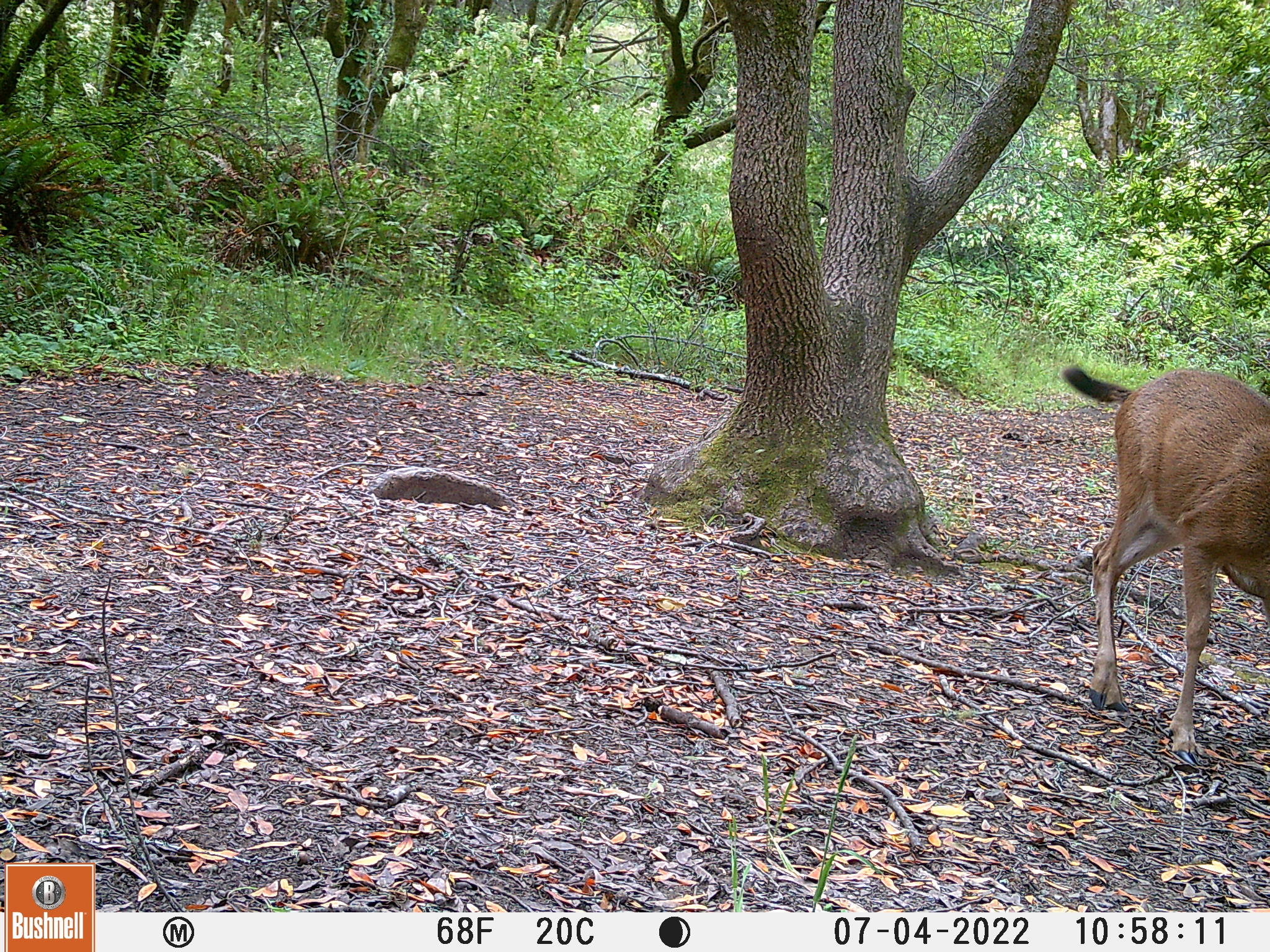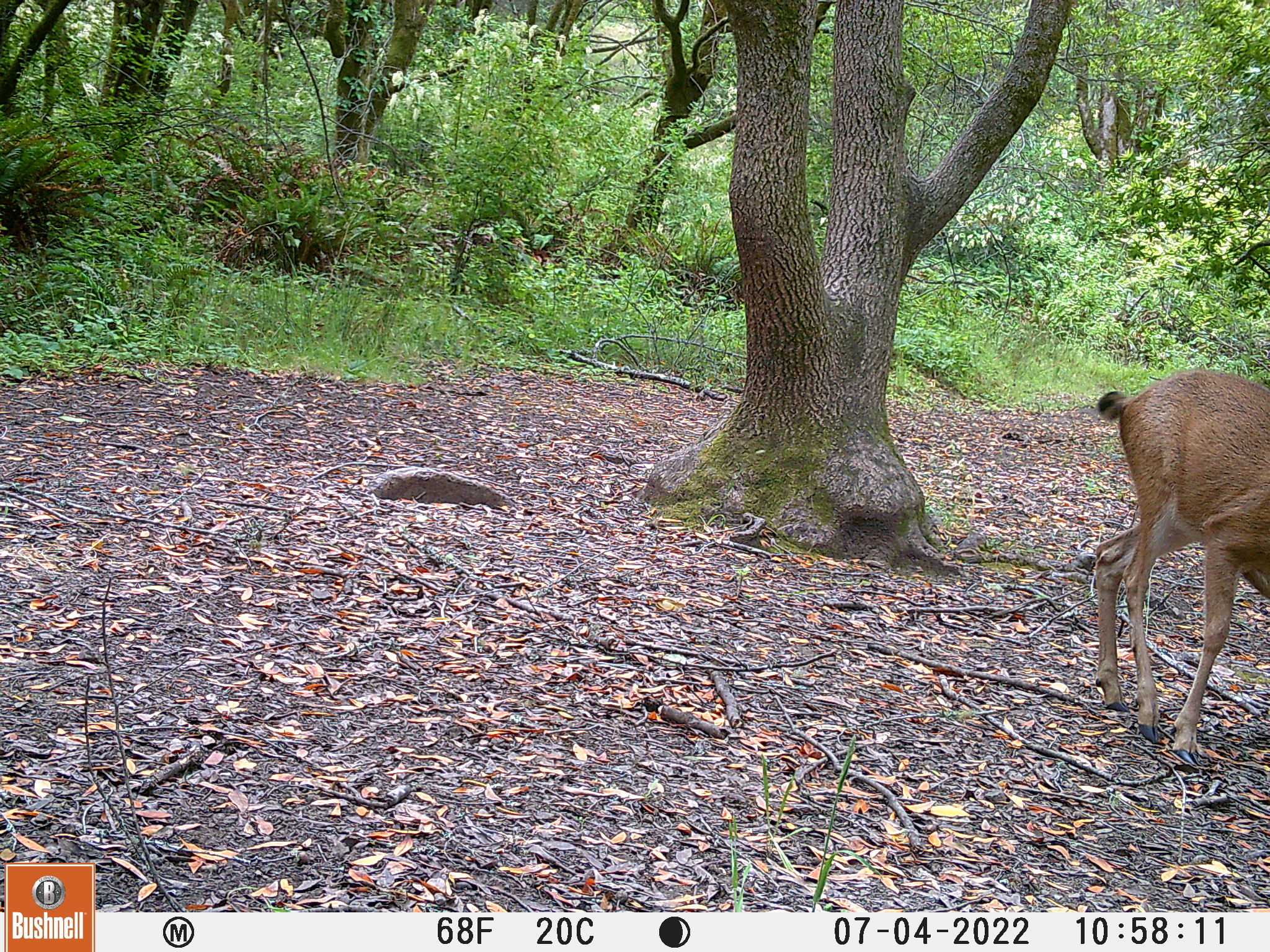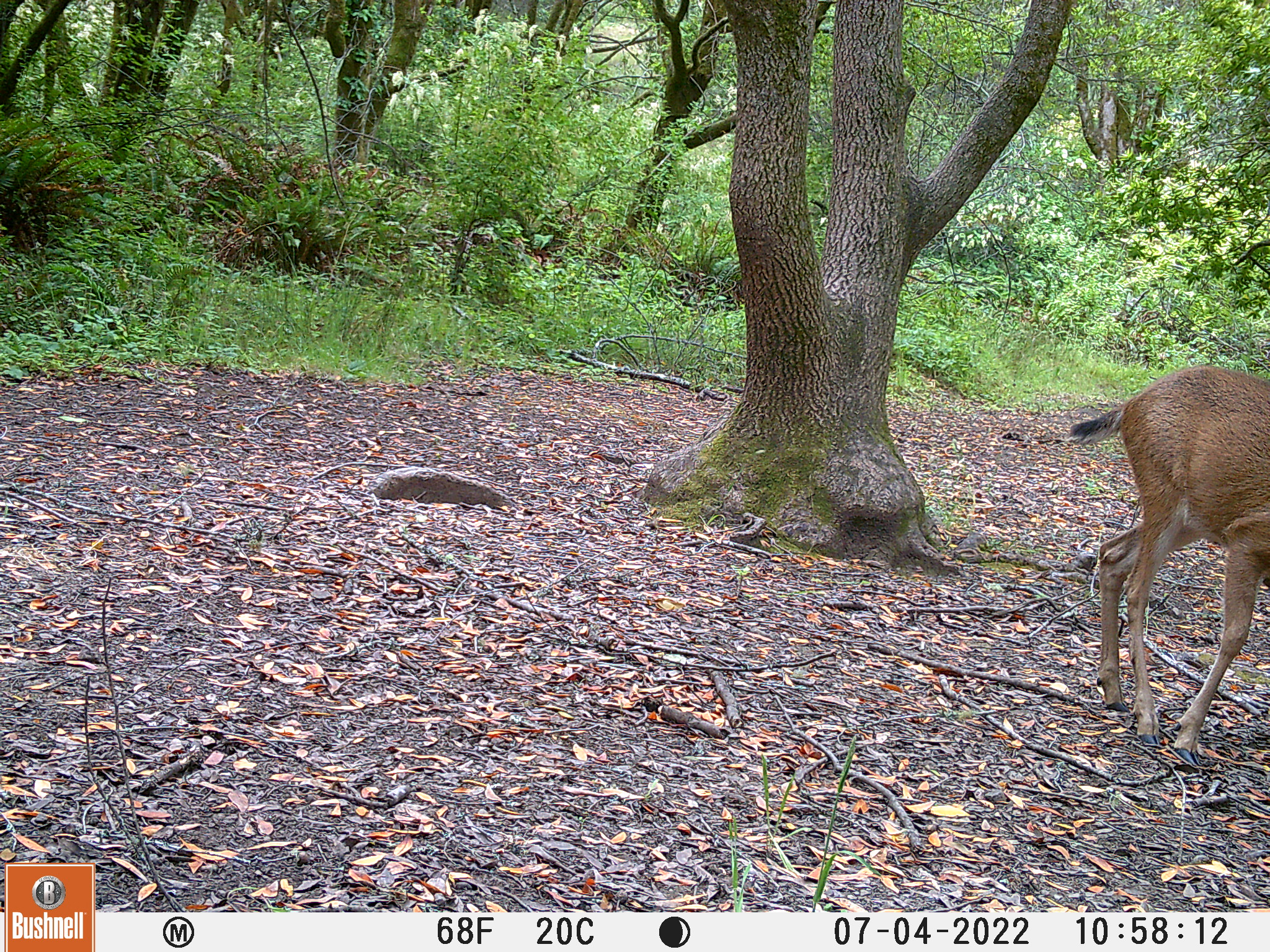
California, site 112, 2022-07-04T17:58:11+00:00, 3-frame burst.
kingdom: Animalia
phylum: Chordata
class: Mammalia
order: Artiodactyla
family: Cervidae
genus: Odocoileus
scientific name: Odocoileus hemionus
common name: mule deer